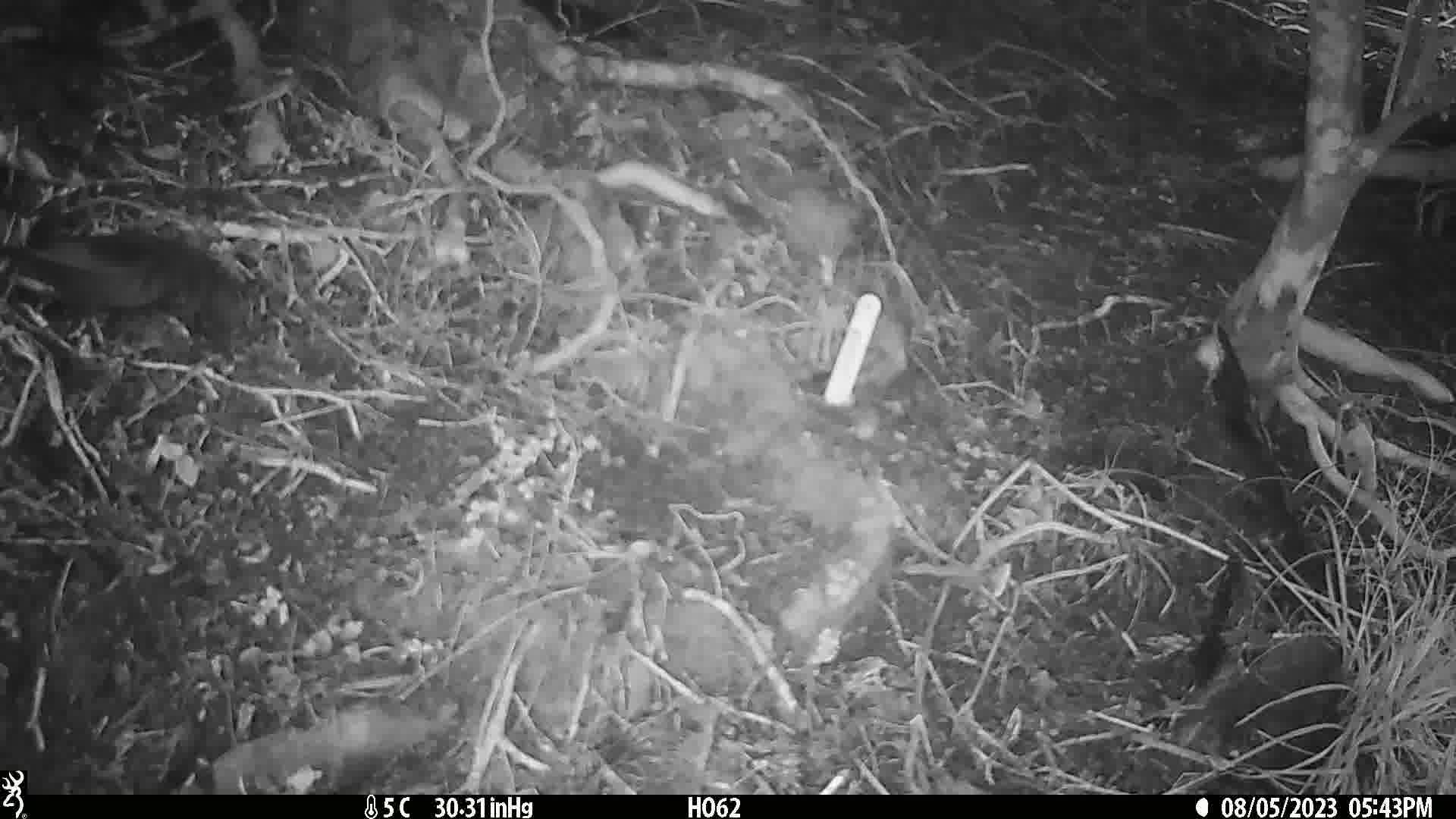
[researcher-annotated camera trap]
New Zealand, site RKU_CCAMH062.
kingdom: Animalia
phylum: Chordata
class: Aves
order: Passeriformes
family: Turdidae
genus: Turdus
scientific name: Turdus merula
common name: eurasian blackbird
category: blackbird